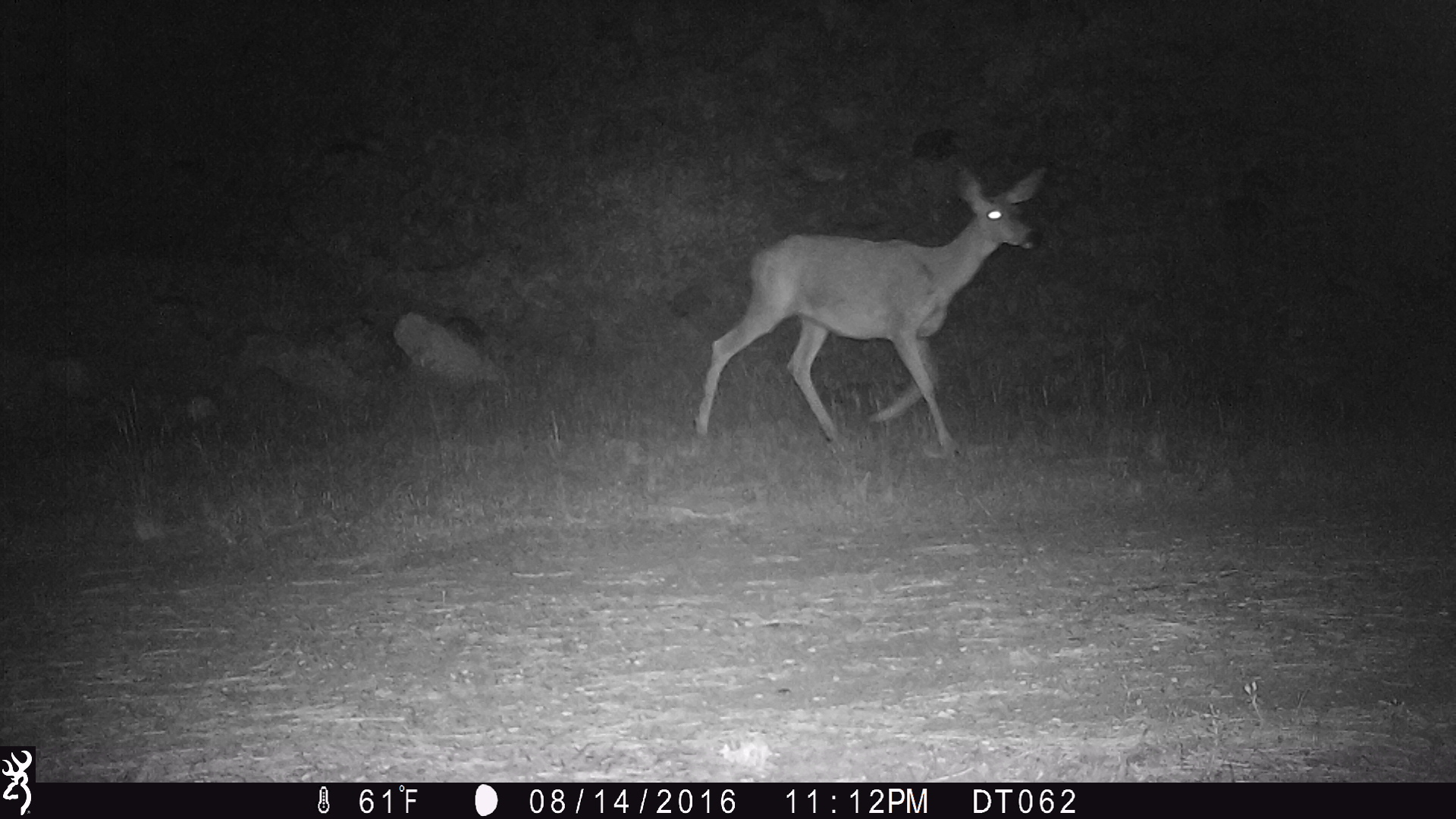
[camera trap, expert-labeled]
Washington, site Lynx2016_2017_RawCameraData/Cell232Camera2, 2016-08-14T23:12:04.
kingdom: Animalia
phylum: Chordata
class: Mammalia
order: Artiodactyla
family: Cervidae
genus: Odocoileus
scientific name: Odocoileus hemionus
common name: mule deer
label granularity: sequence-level